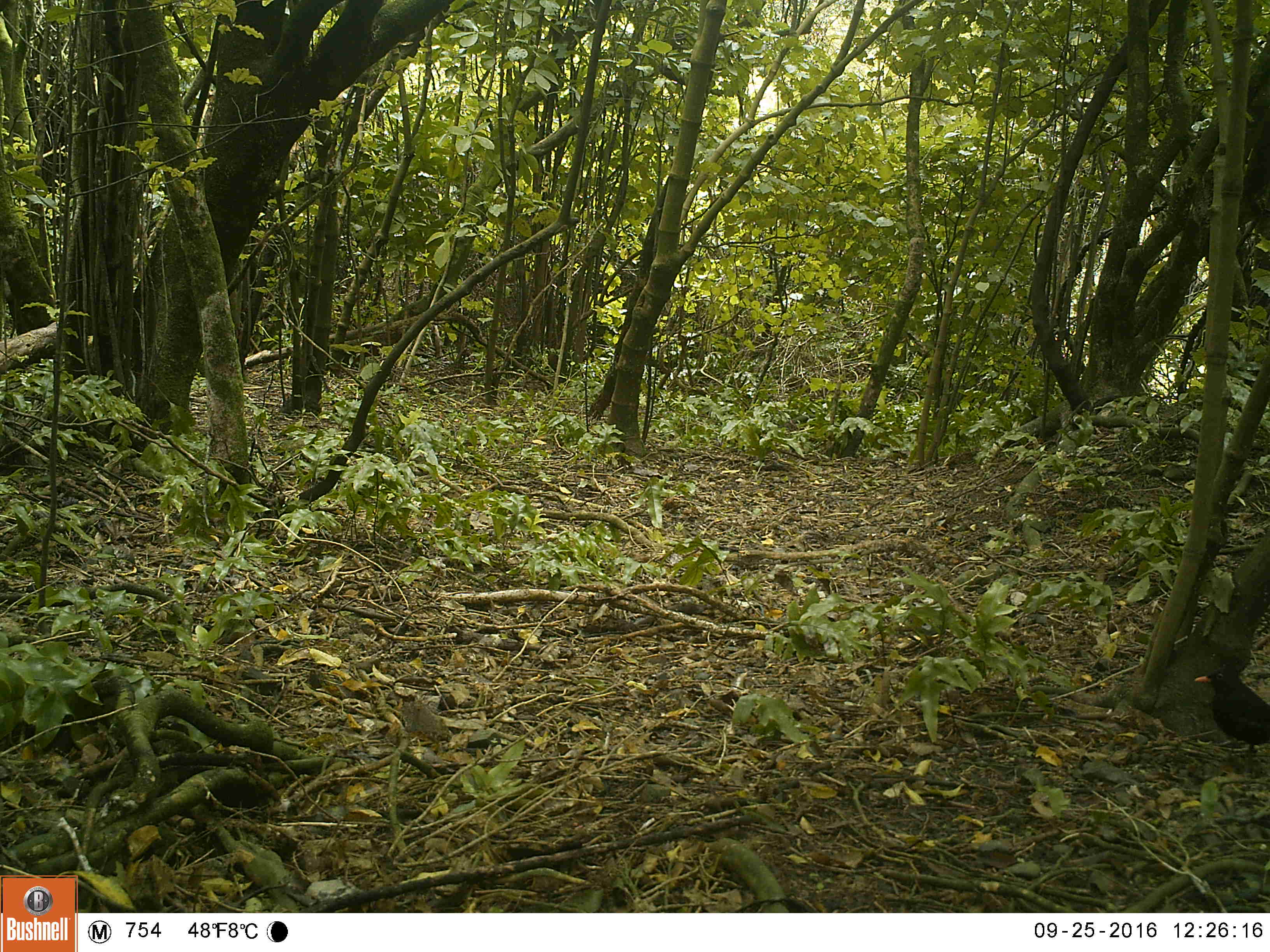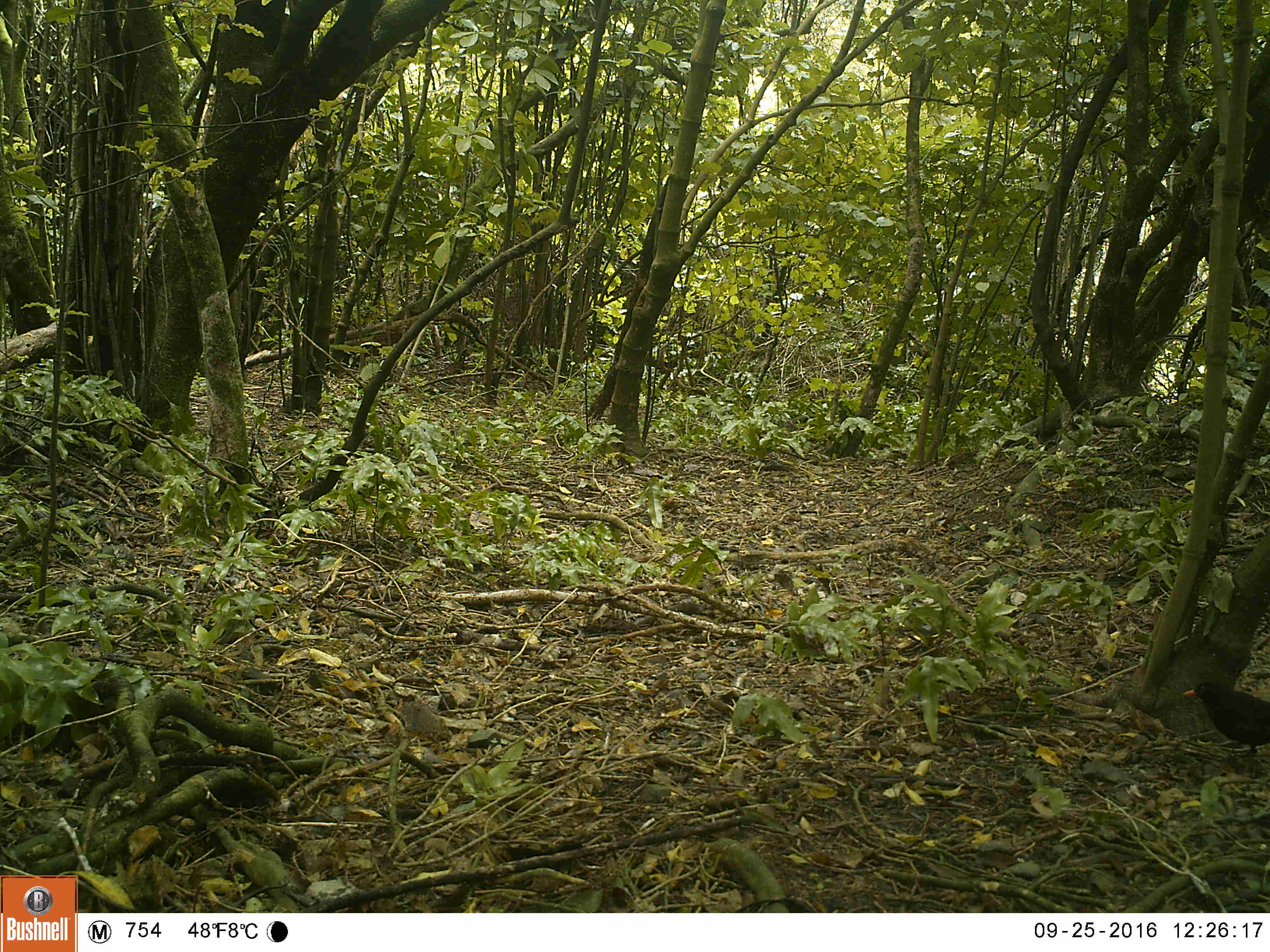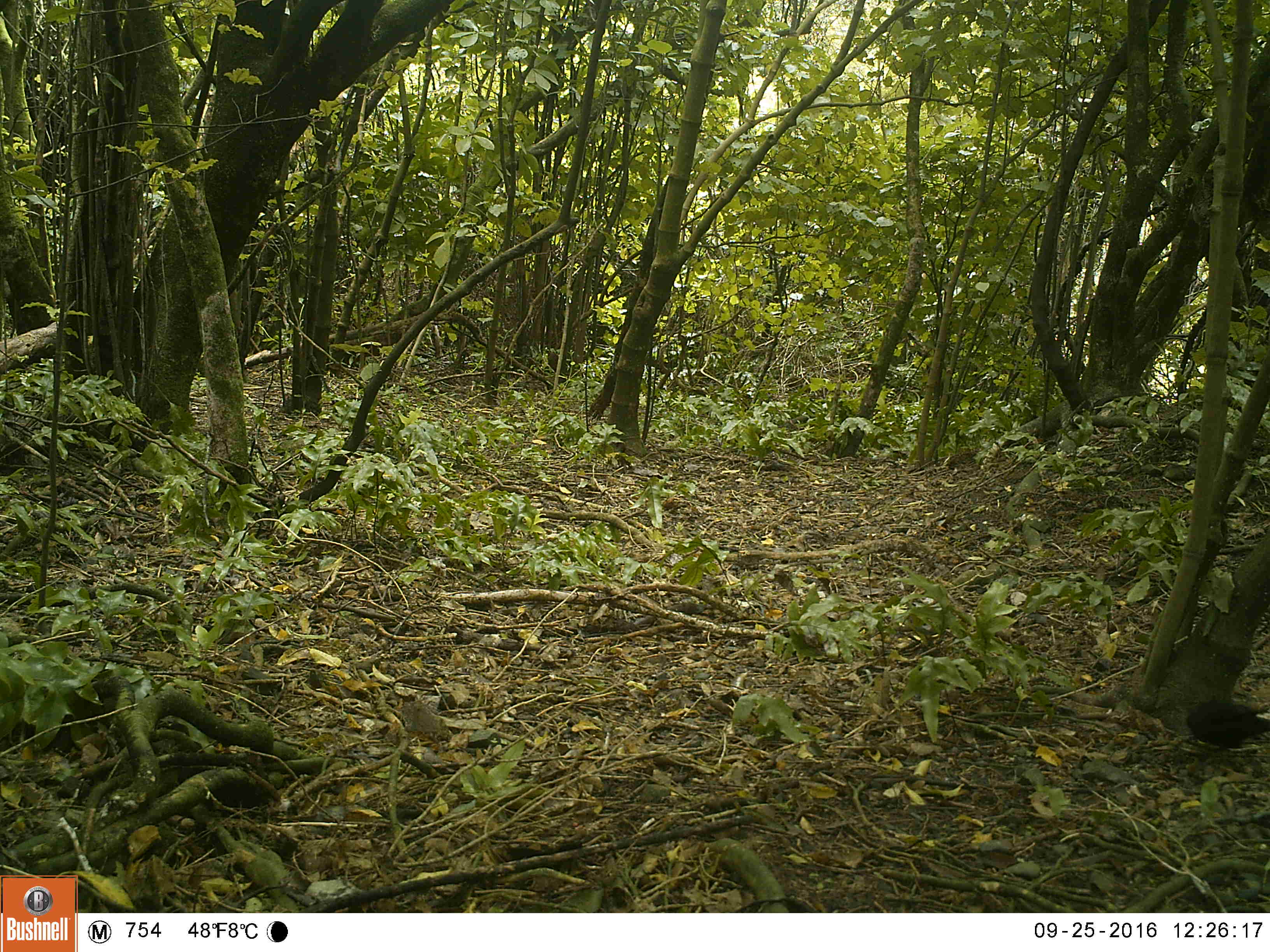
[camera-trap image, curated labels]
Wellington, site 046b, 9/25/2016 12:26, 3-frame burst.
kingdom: Animalia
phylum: Chordata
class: Aves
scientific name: Aves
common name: bird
Bird (Aves).